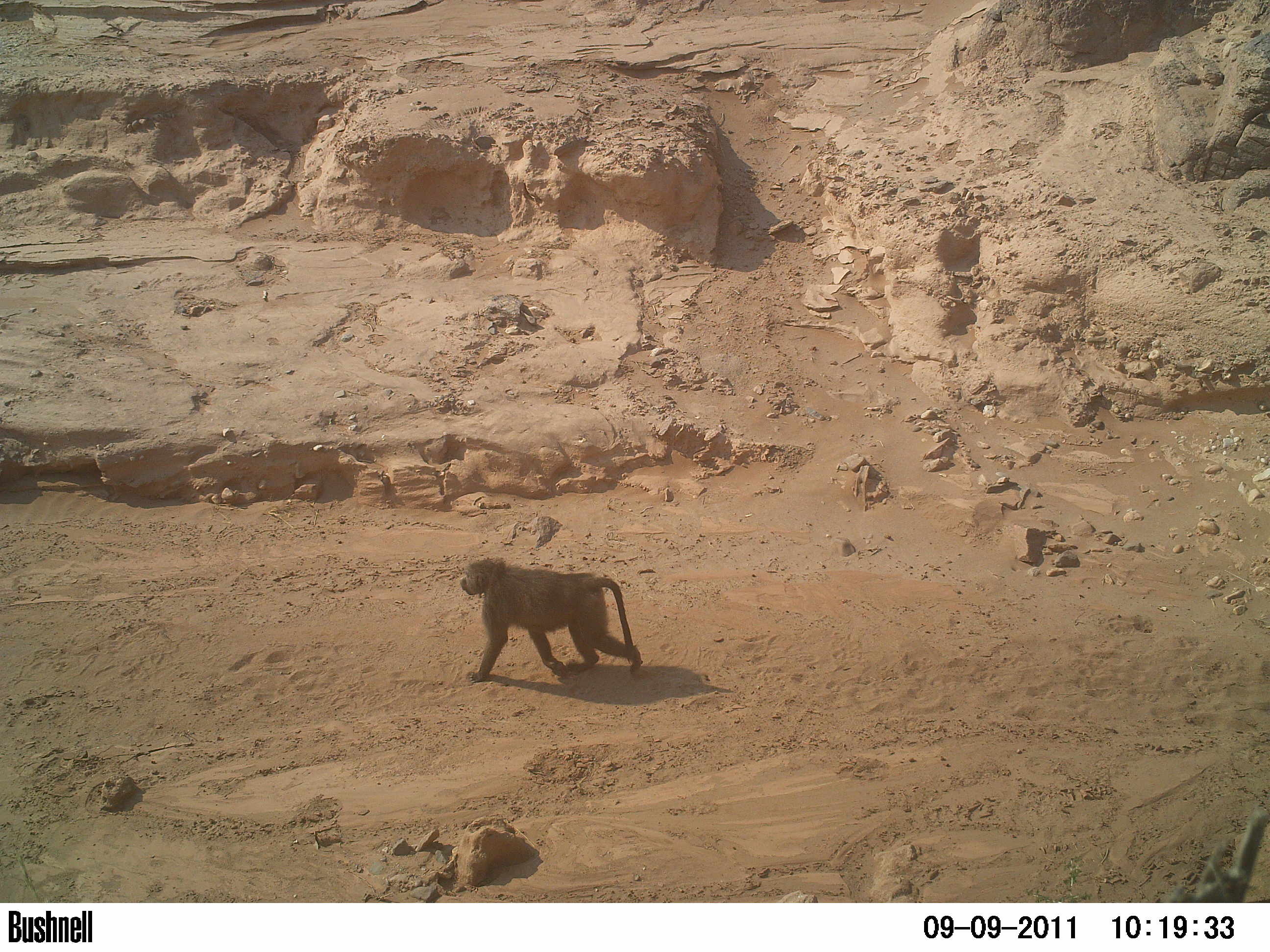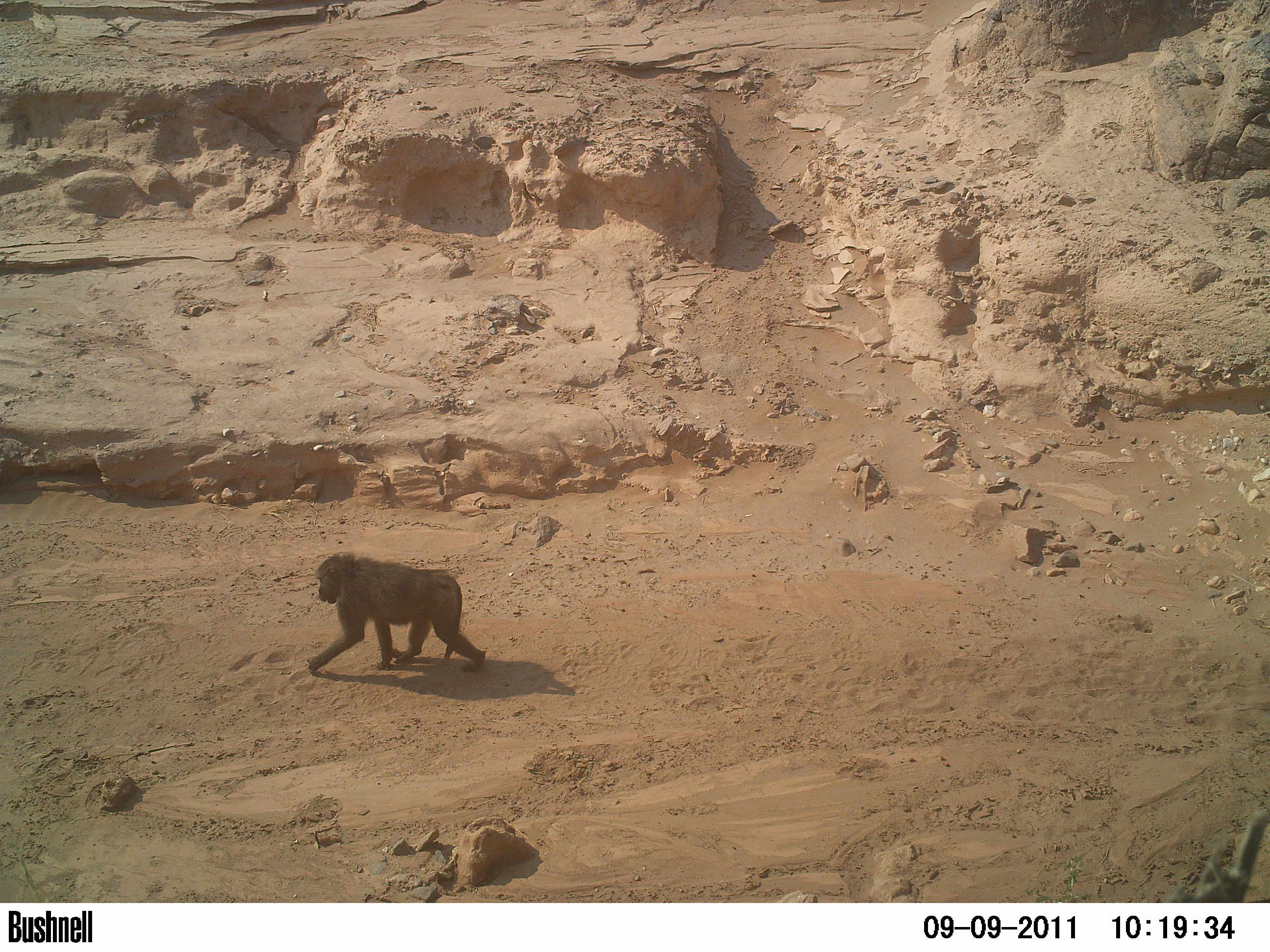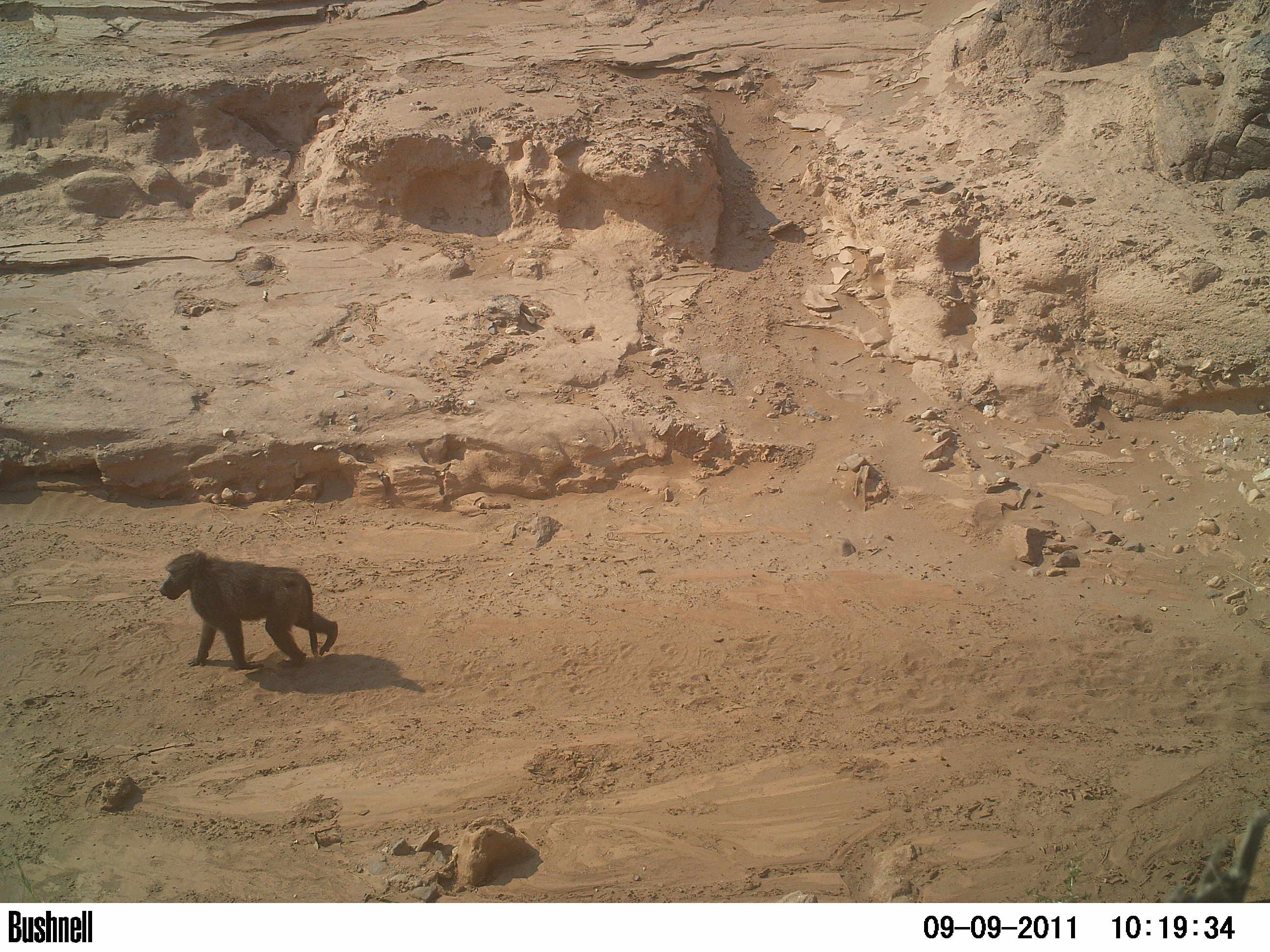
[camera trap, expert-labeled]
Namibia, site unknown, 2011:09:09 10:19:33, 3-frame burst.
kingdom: Animalia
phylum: Chordata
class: Mammalia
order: Primates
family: Cercopithecidae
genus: Papio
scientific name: Papio anubis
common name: olive baboon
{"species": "Papio anubis (olive baboon)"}